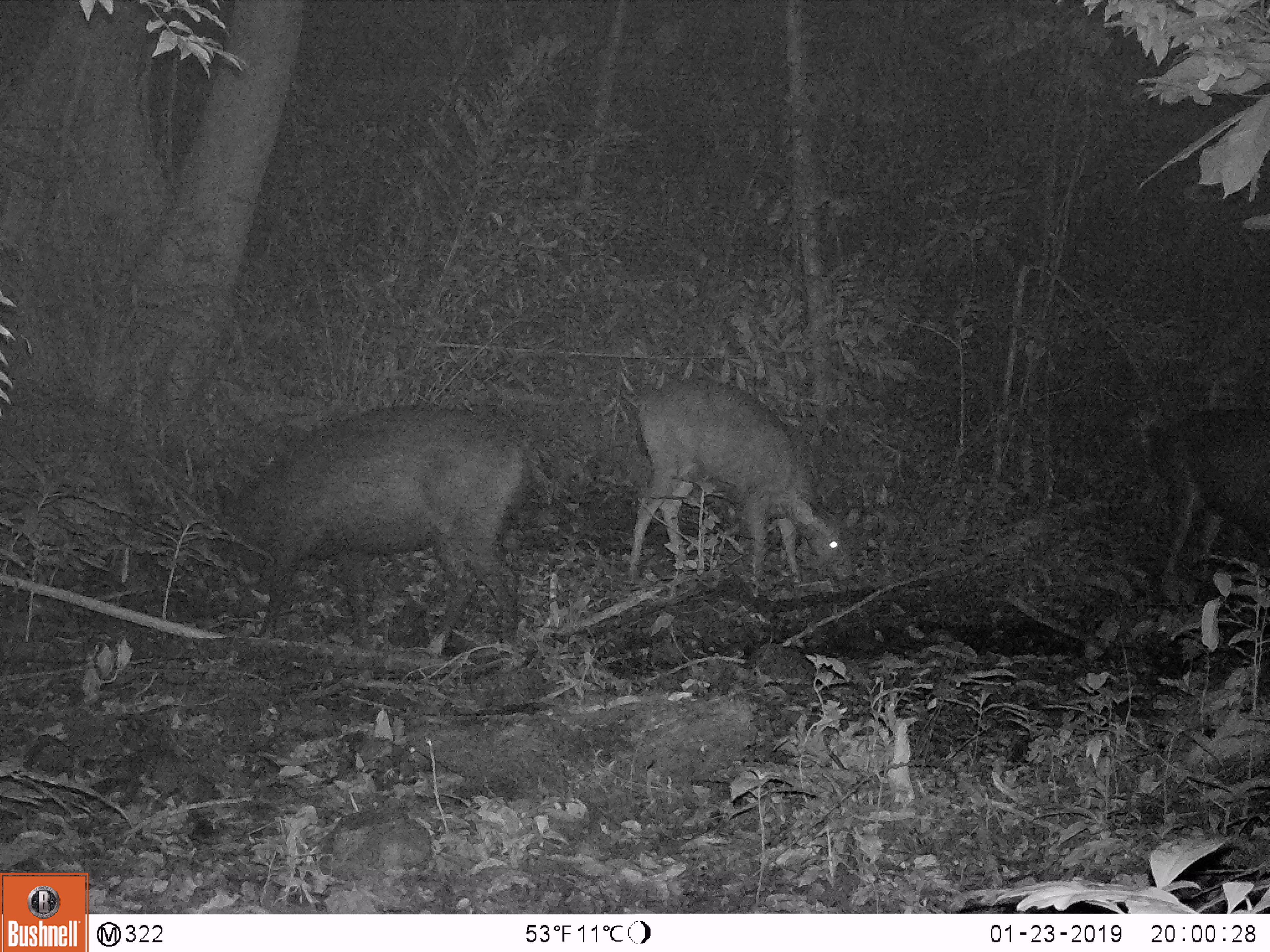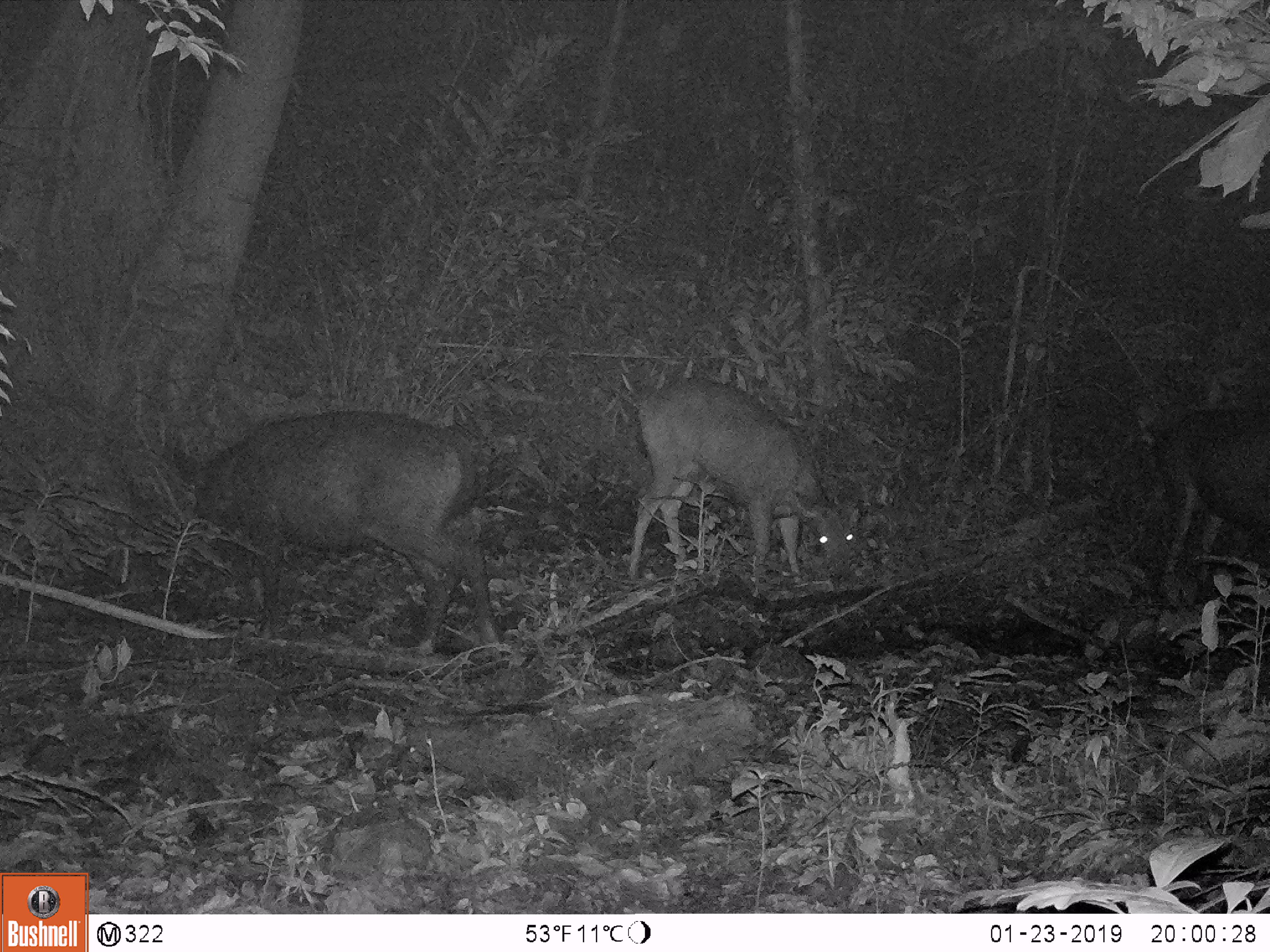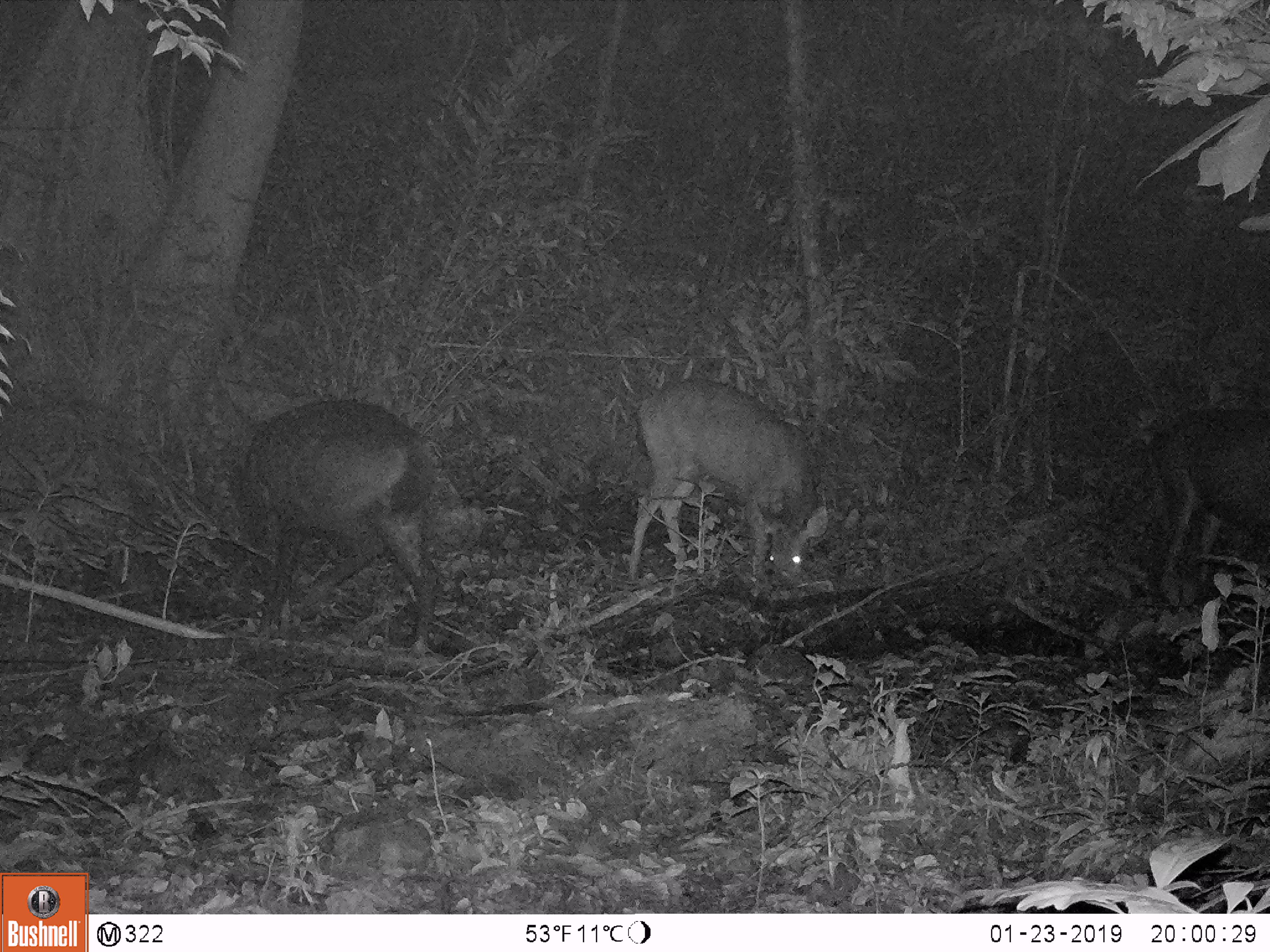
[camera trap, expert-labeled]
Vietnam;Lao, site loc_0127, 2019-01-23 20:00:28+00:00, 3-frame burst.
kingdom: Animalia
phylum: Chordata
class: Mammalia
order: Artiodactyla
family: Cervidae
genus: Rusa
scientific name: Rusa unicolor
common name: sambar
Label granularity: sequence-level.